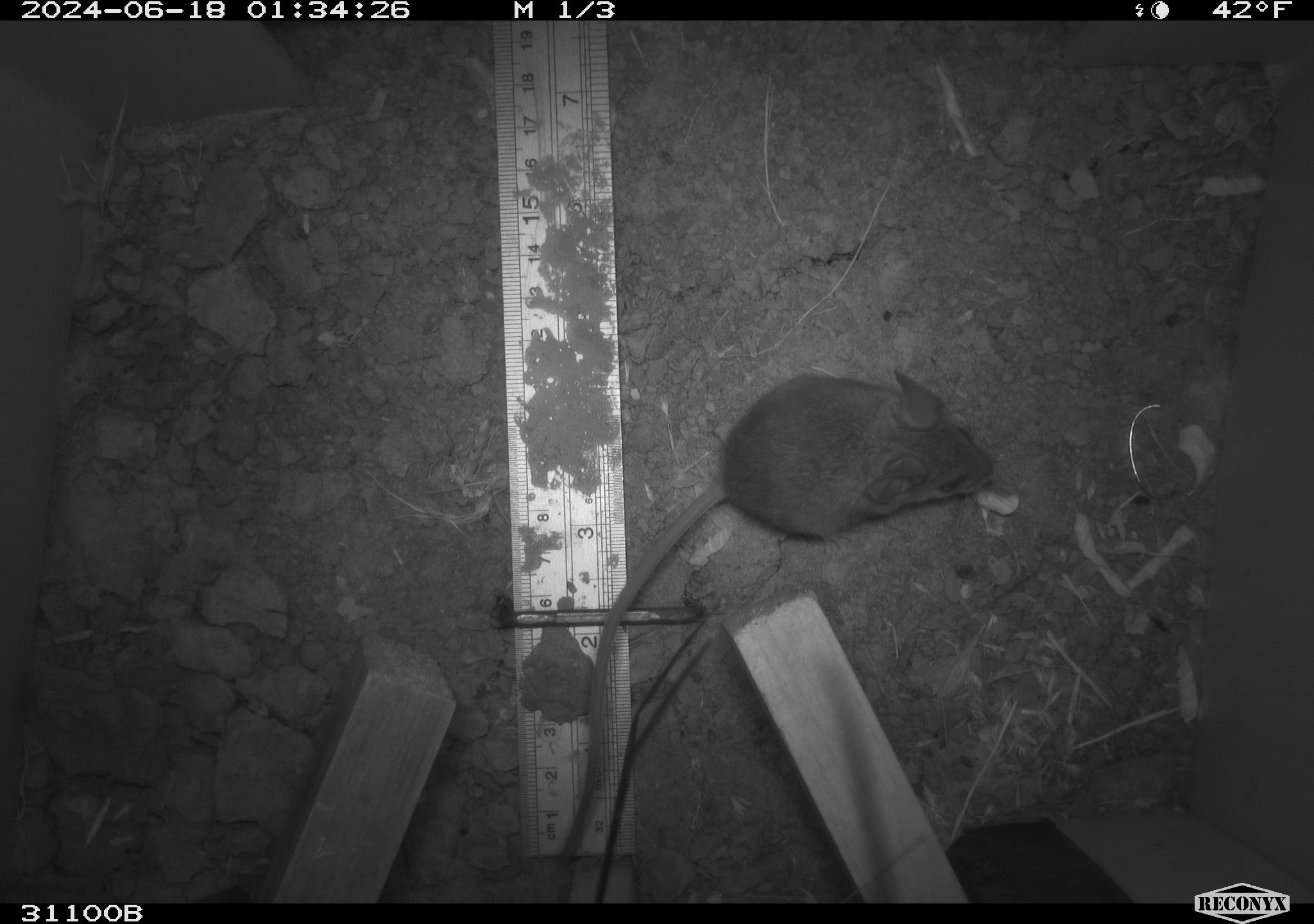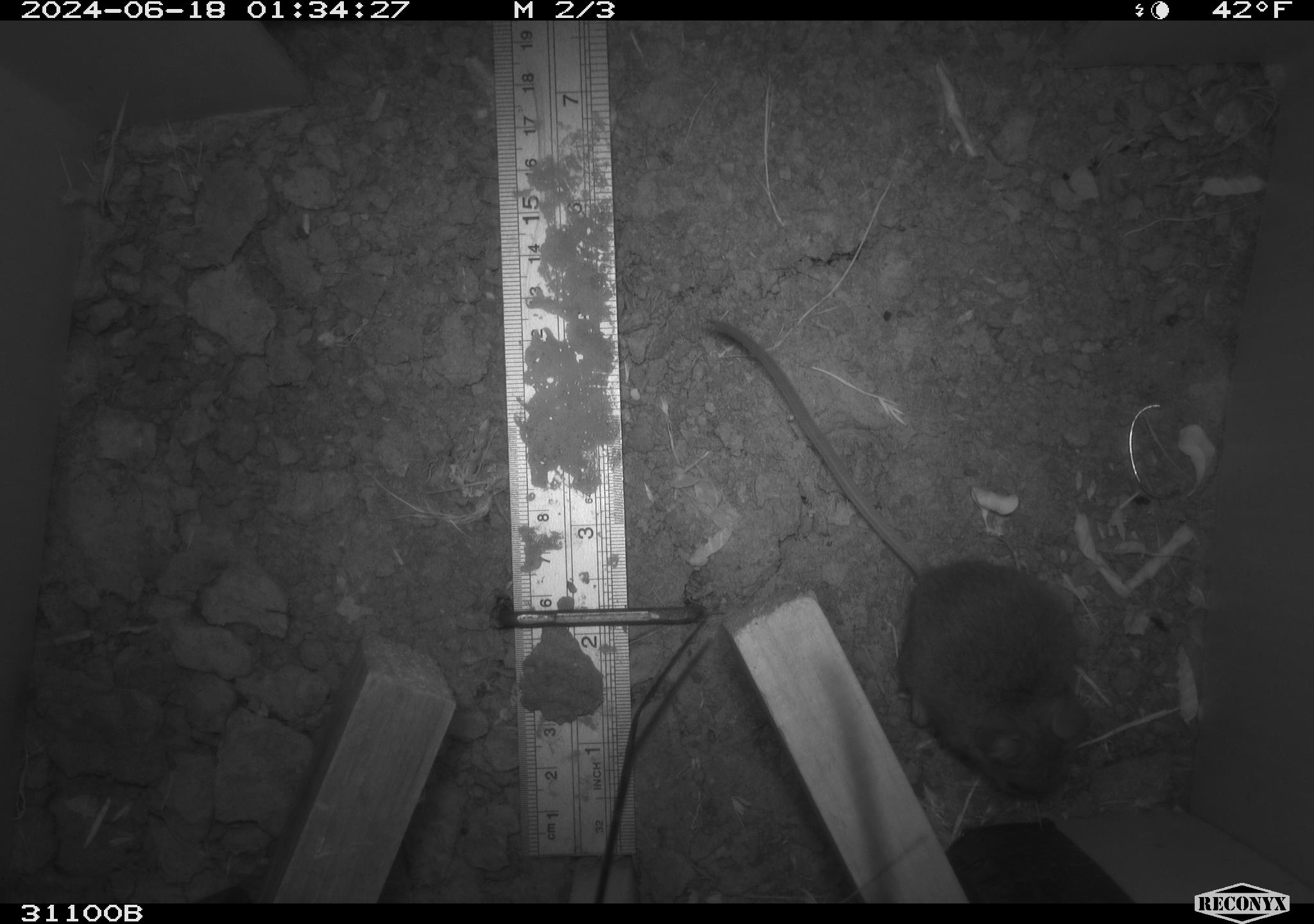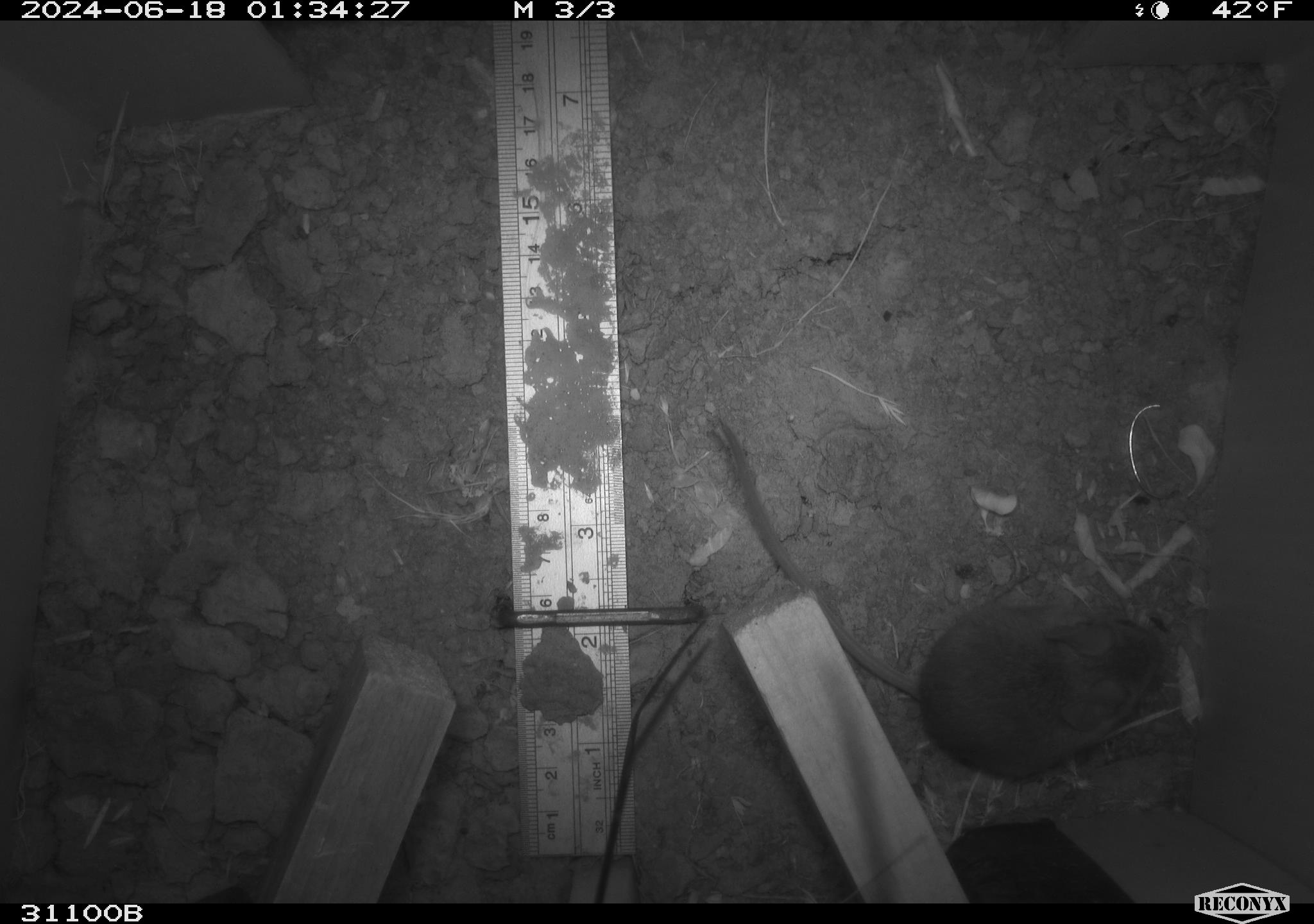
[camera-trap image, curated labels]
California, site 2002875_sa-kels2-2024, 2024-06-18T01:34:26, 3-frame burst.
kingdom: Animalia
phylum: Chordata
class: Mammalia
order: Rodentia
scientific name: Rodentia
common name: rodent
Rodent (Rodentia).